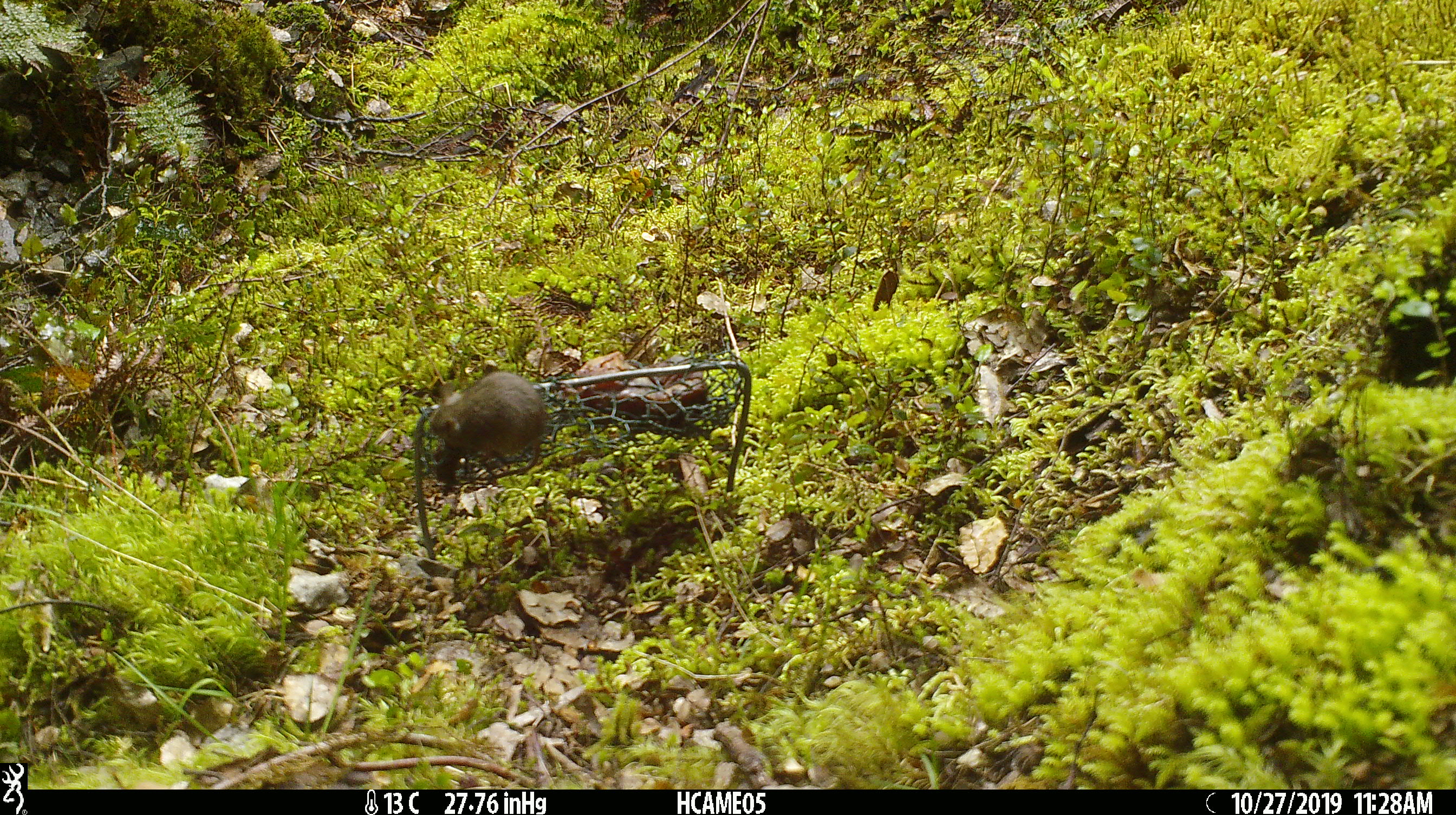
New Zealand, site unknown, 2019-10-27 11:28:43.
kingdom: Animalia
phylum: Chordata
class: Mammalia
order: Rodentia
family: Muridae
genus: Mus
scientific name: Mus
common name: mouse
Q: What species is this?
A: Mouse (Mus).